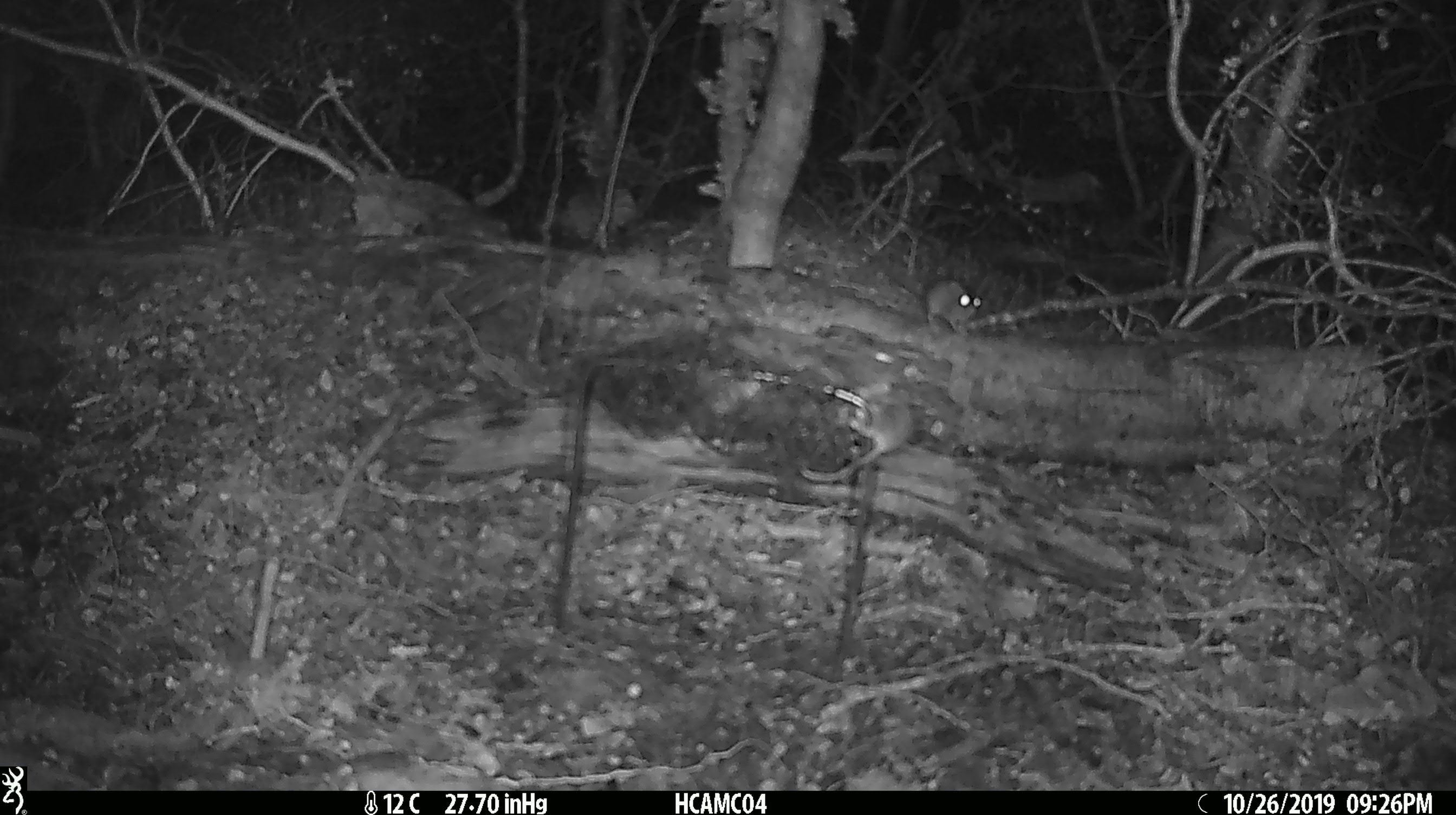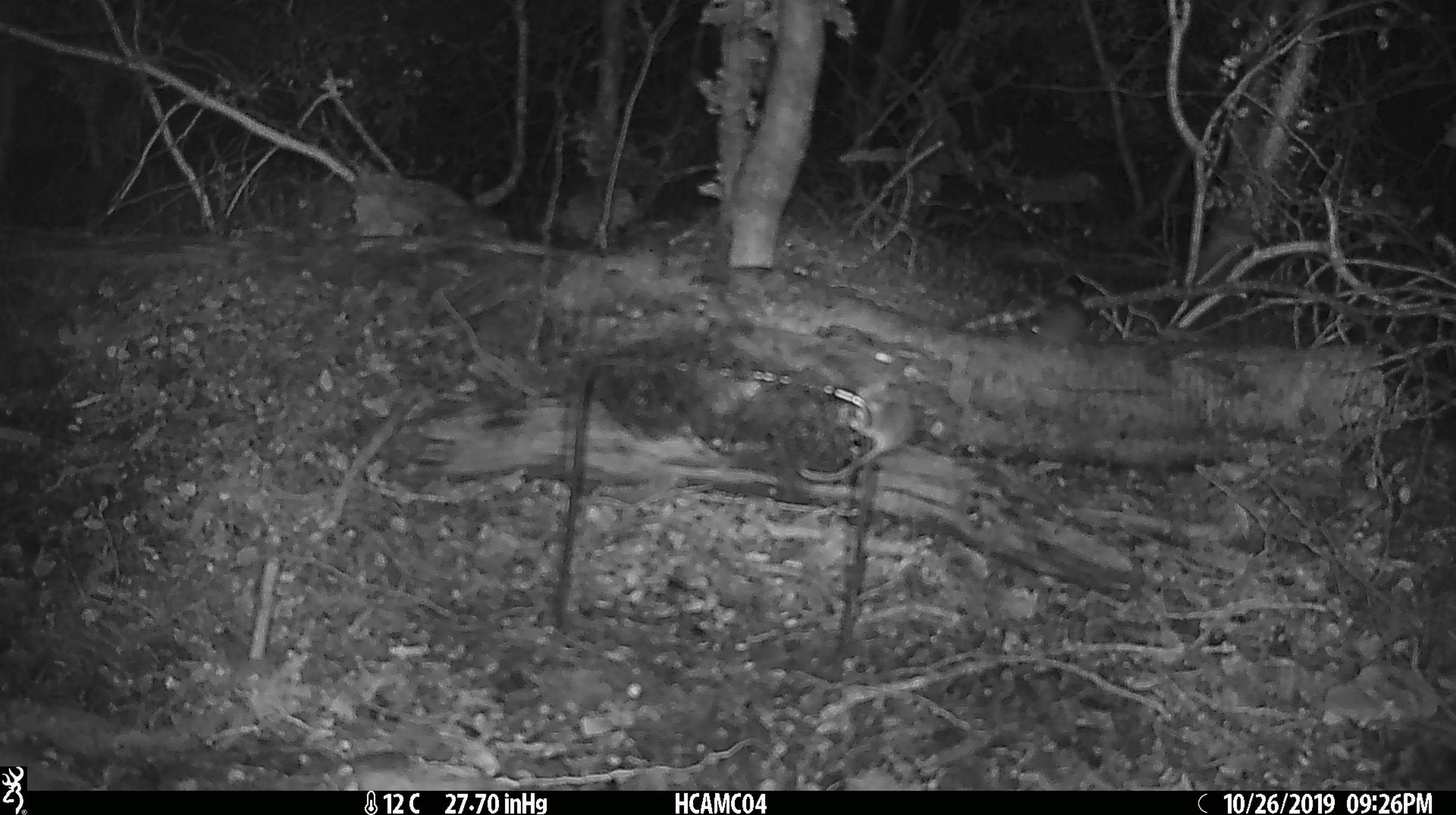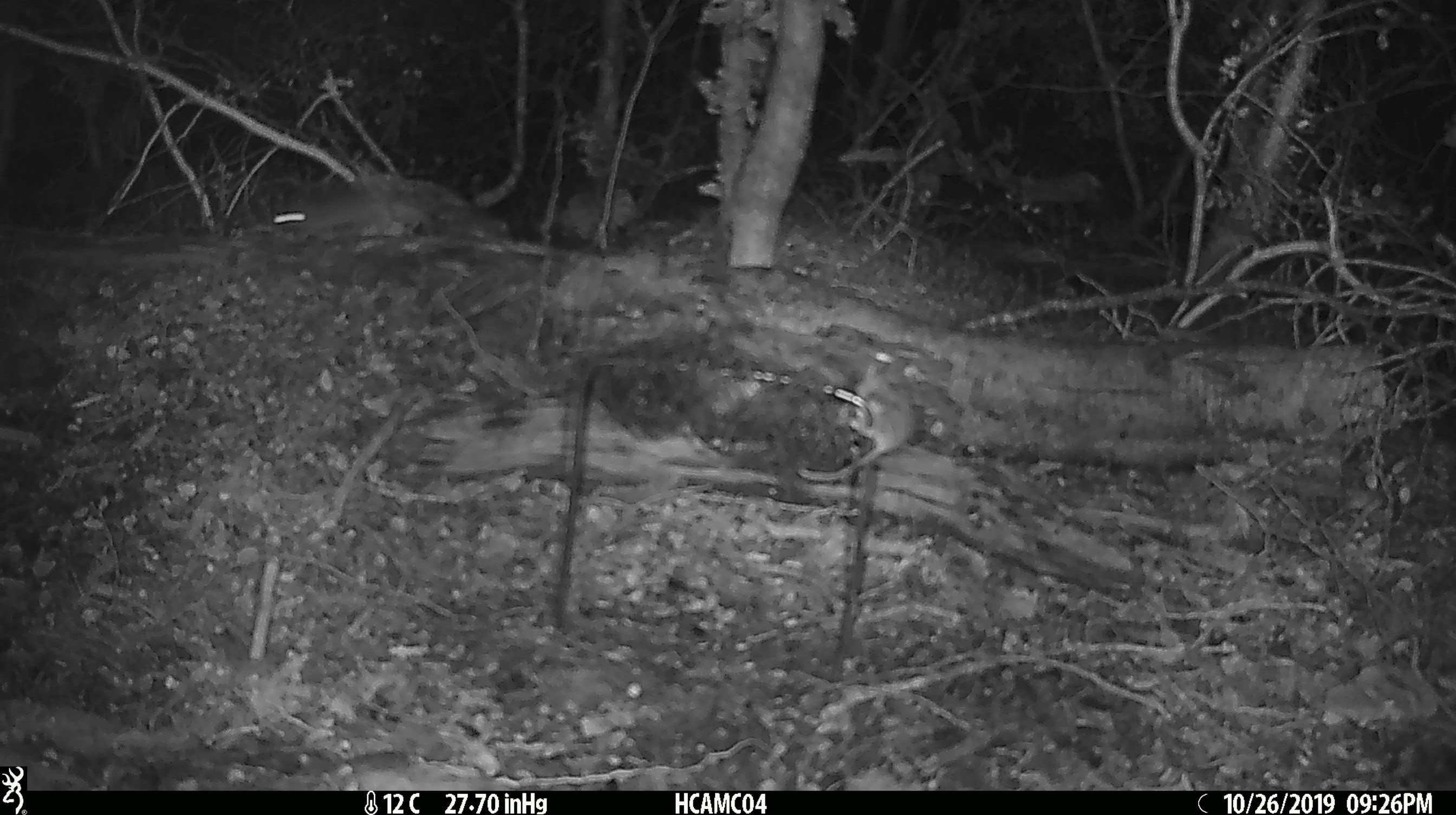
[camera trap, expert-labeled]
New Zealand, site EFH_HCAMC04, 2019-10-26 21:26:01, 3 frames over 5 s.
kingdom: Animalia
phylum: Chordata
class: Mammalia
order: Rodentia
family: Muridae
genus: Mus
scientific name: Mus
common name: mouse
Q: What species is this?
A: Mouse (Mus).